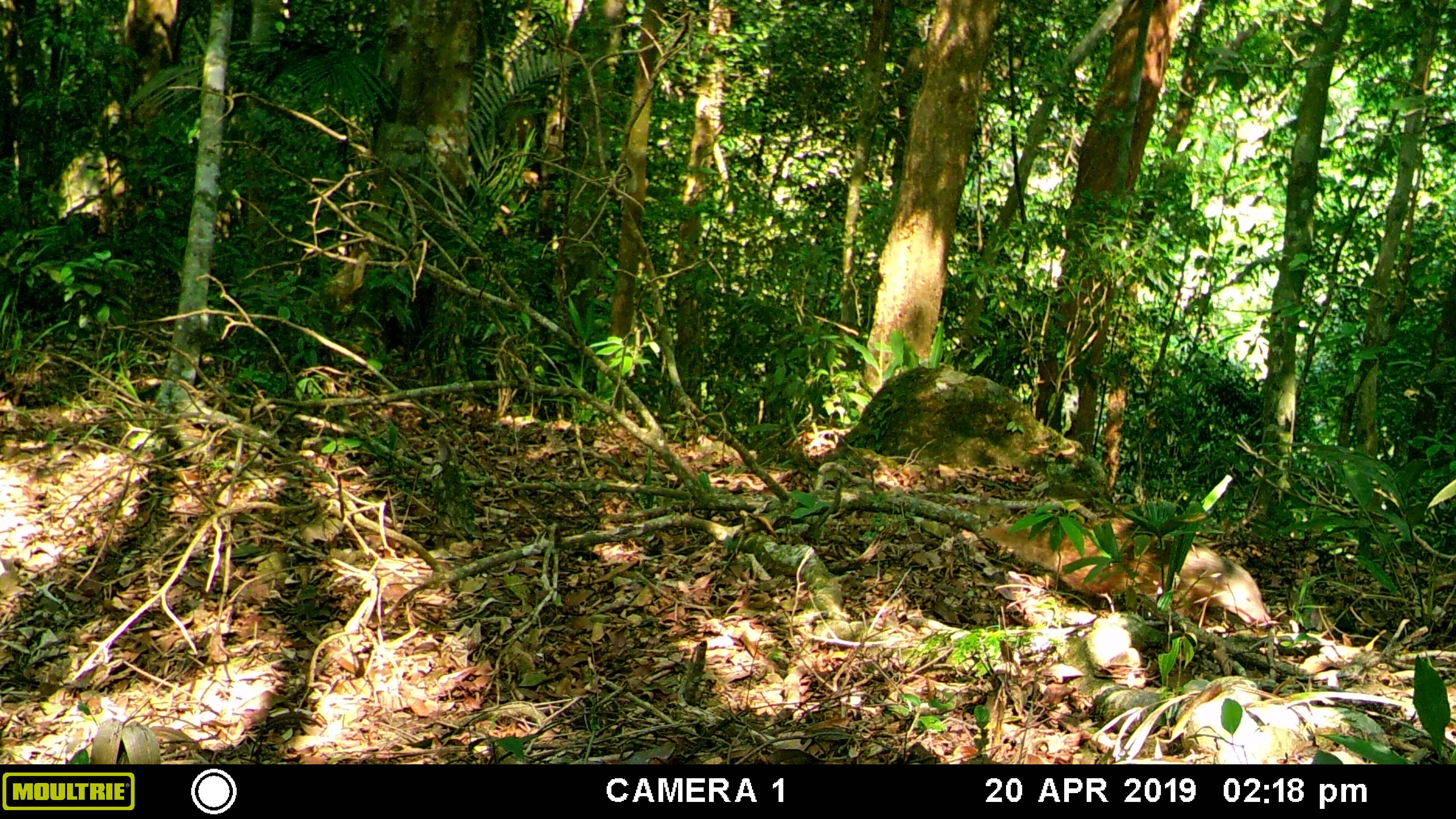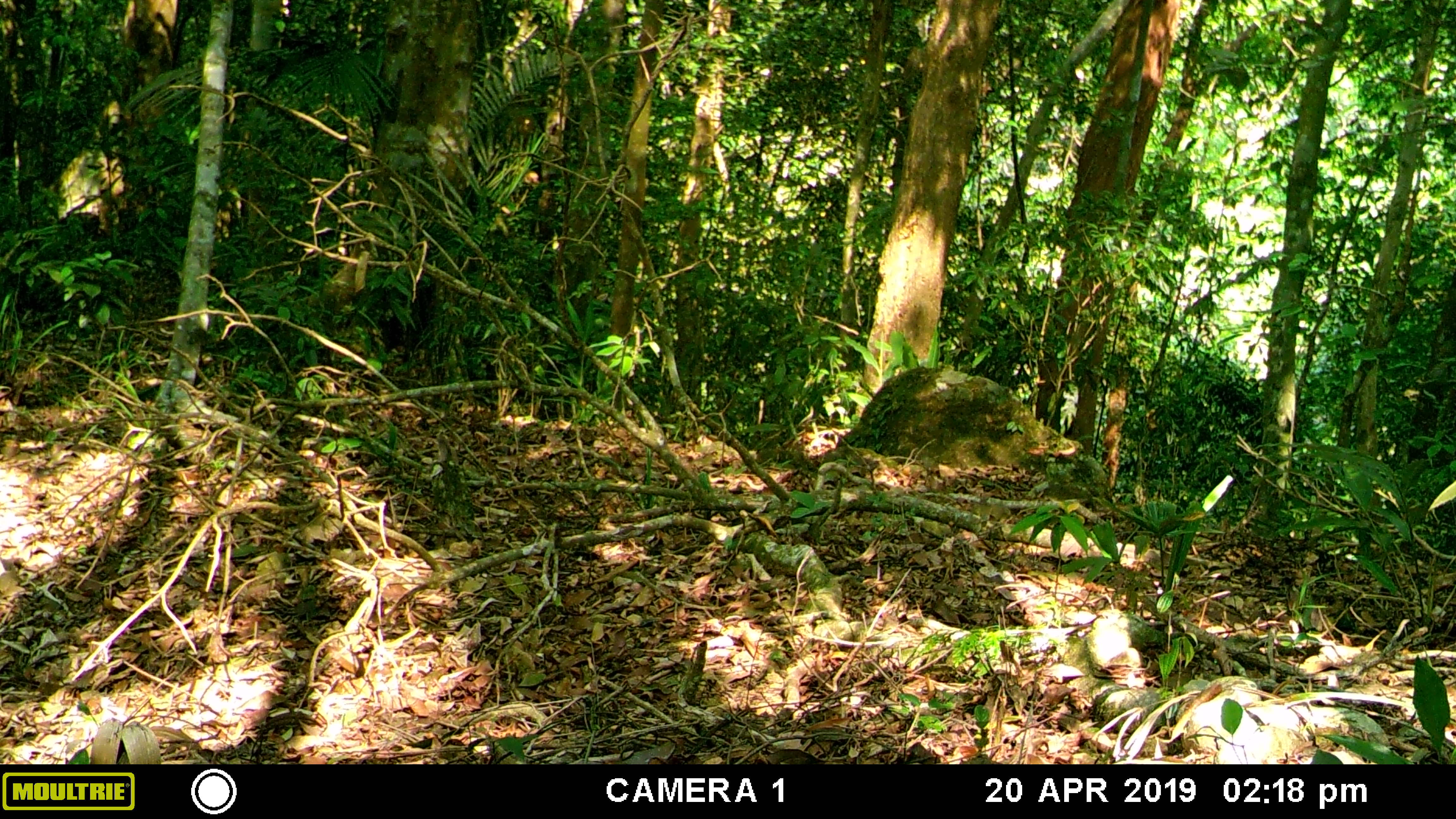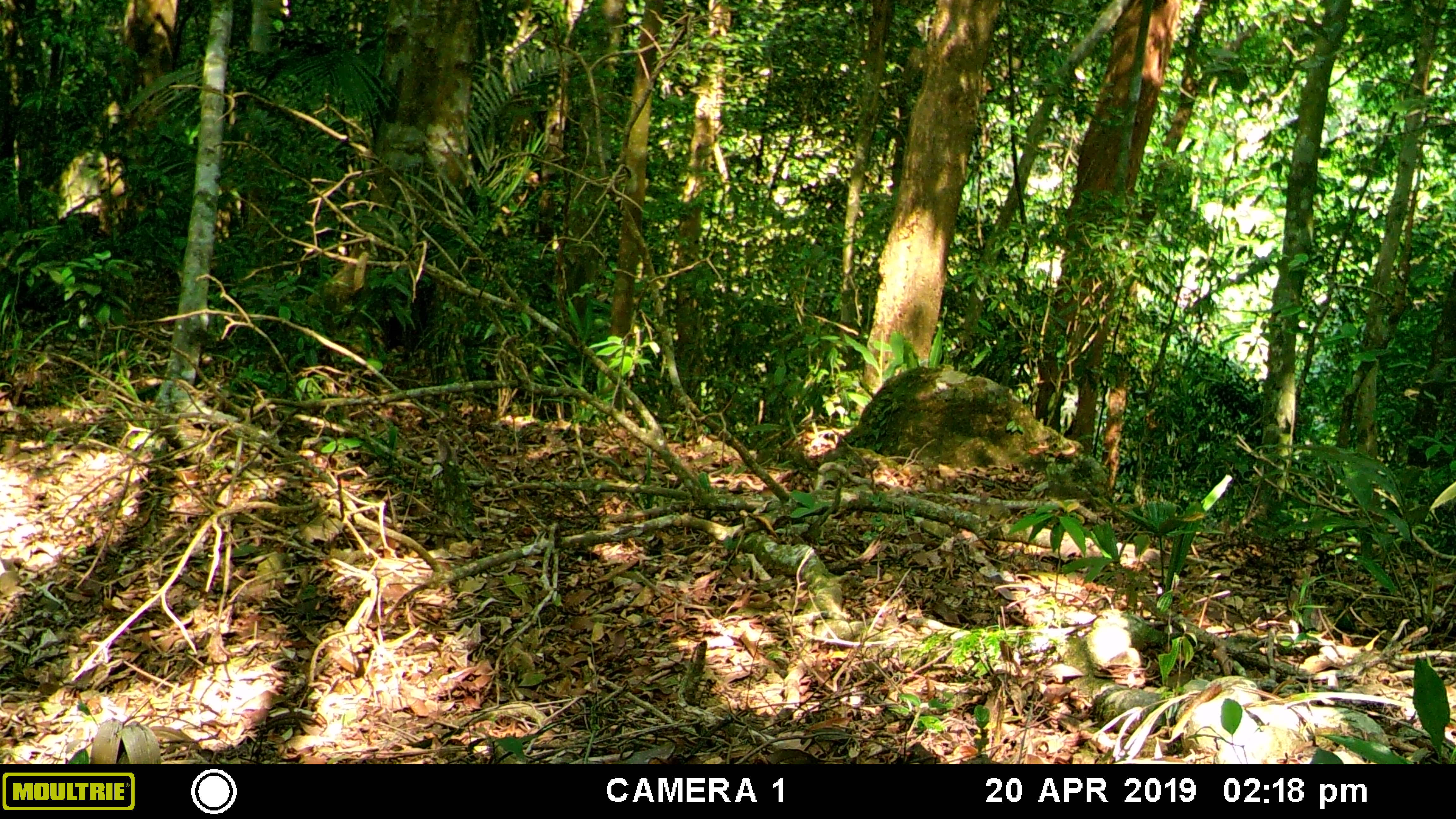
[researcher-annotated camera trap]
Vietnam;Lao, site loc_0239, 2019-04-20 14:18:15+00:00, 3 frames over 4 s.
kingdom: Animalia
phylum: Chordata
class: Mammalia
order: Carnivora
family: Herpestidae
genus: Urva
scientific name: Urva urva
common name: crab-eating mongoose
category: crab eating mongoose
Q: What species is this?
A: Crab eating mongoose (crab-eating mongoose) (Urva urva).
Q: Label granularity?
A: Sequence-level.